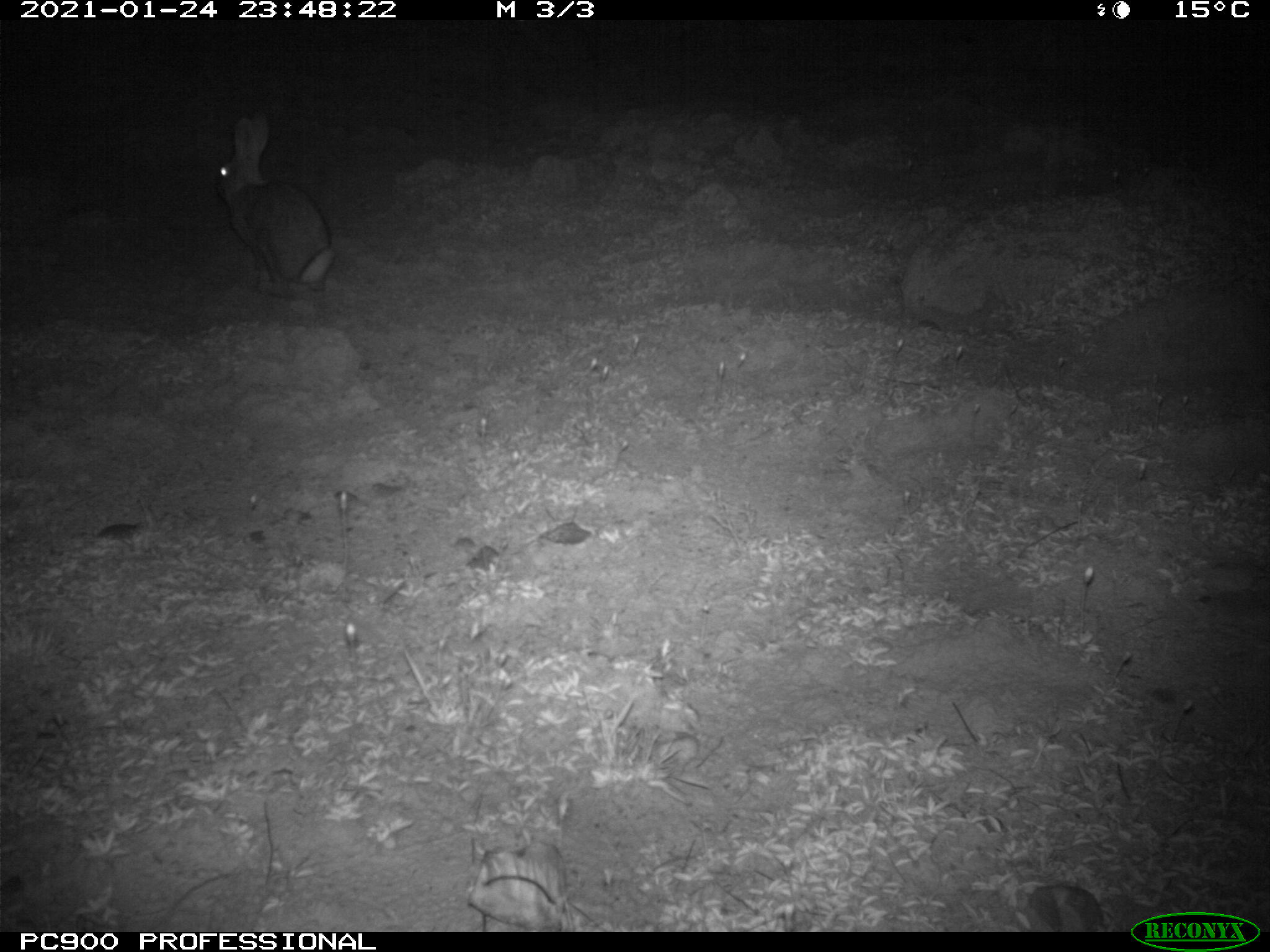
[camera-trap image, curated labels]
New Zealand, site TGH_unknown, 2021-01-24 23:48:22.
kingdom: Animalia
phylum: Chordata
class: Mammalia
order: Lagomorpha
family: Leporidae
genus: Oryctolagus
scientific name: Oryctolagus cuniculus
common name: european rabbit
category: rabbit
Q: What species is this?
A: Rabbit (european rabbit) (Oryctolagus cuniculus).